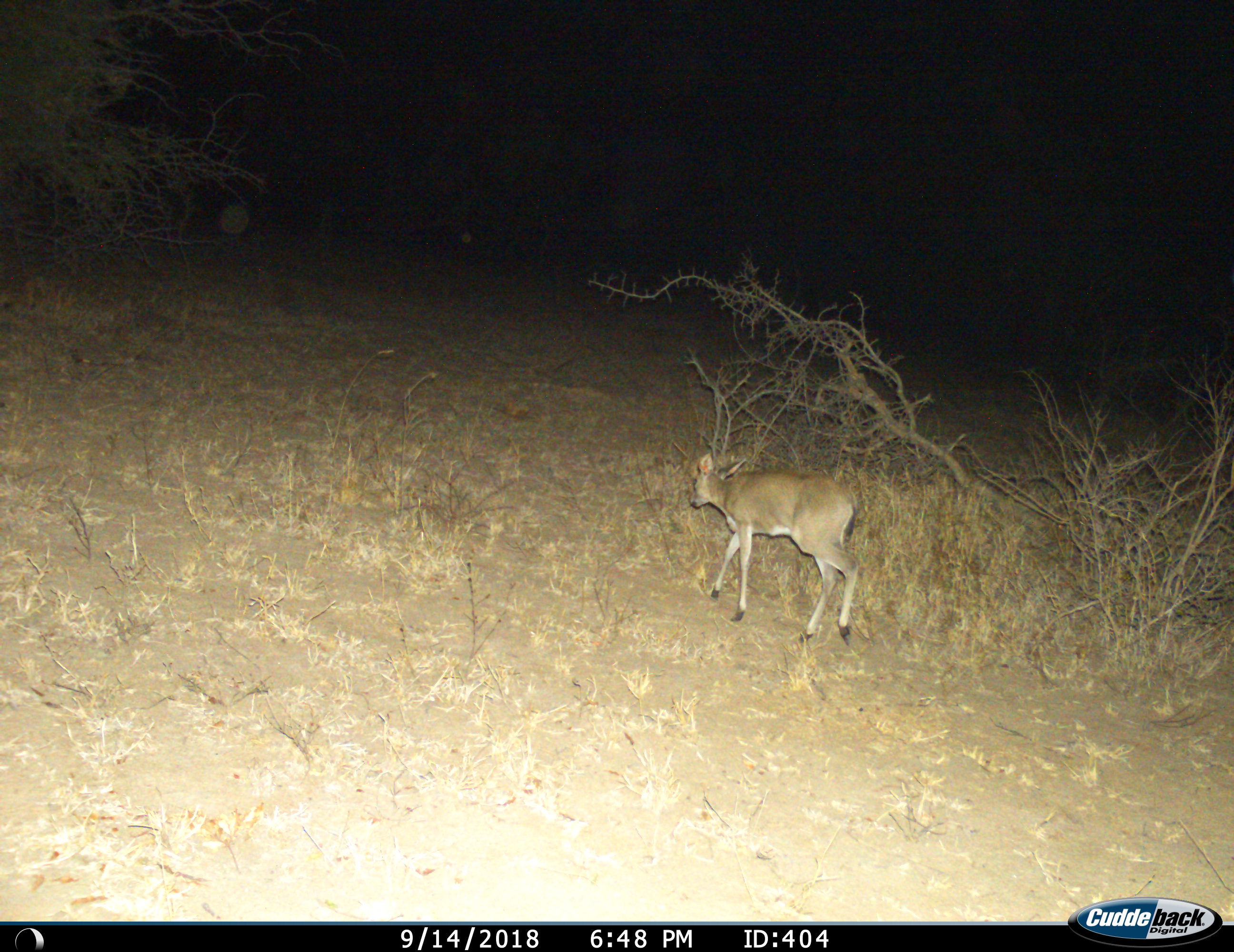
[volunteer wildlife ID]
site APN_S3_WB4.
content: unidentified animal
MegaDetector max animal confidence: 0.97